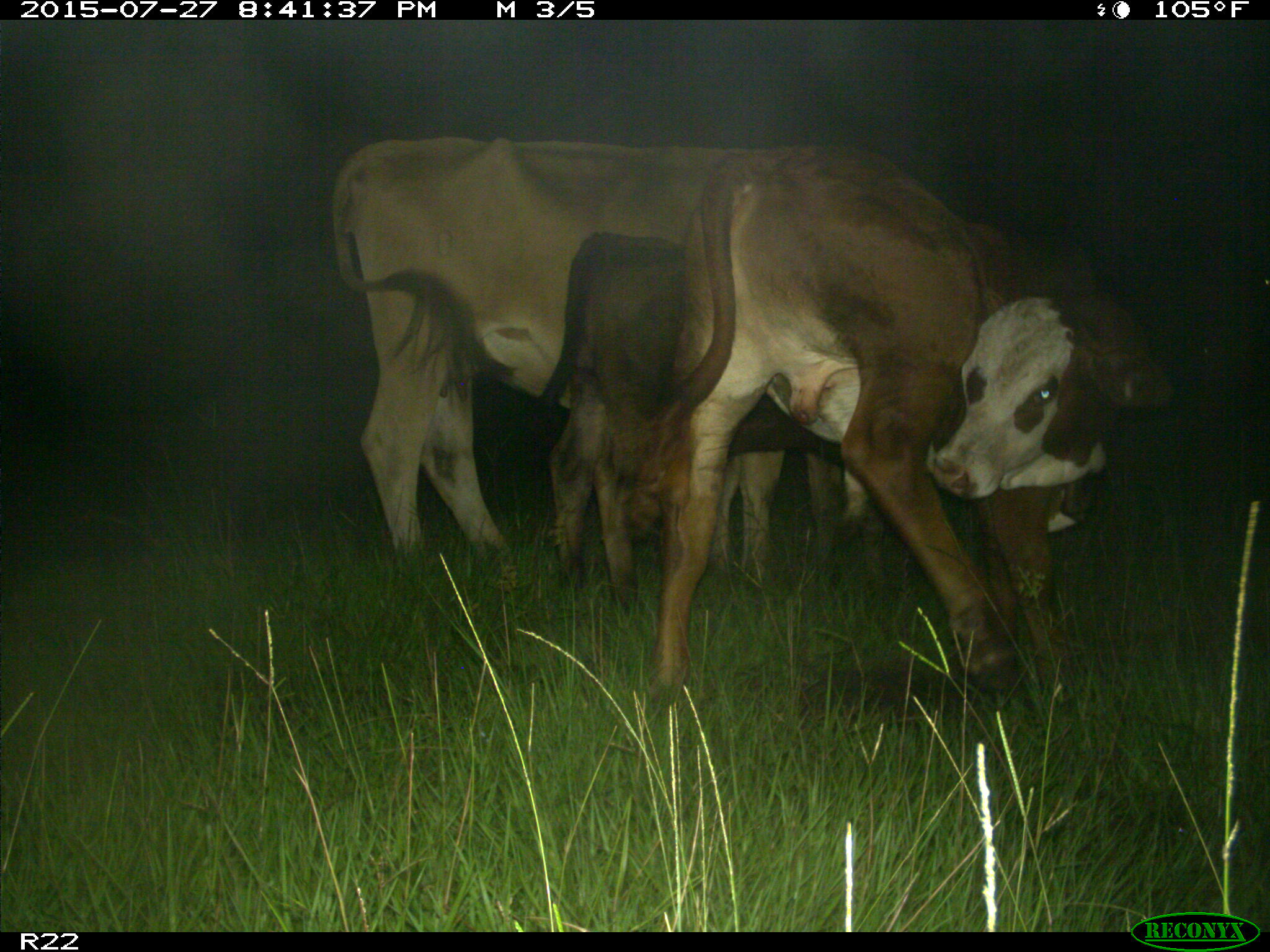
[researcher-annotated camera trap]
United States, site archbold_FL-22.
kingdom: Animalia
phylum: Chordata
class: Mammalia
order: Artiodactyla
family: Bovidae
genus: Bos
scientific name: Bos taurus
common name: domestic cow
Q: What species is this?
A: Bos taurus (domestic cow).